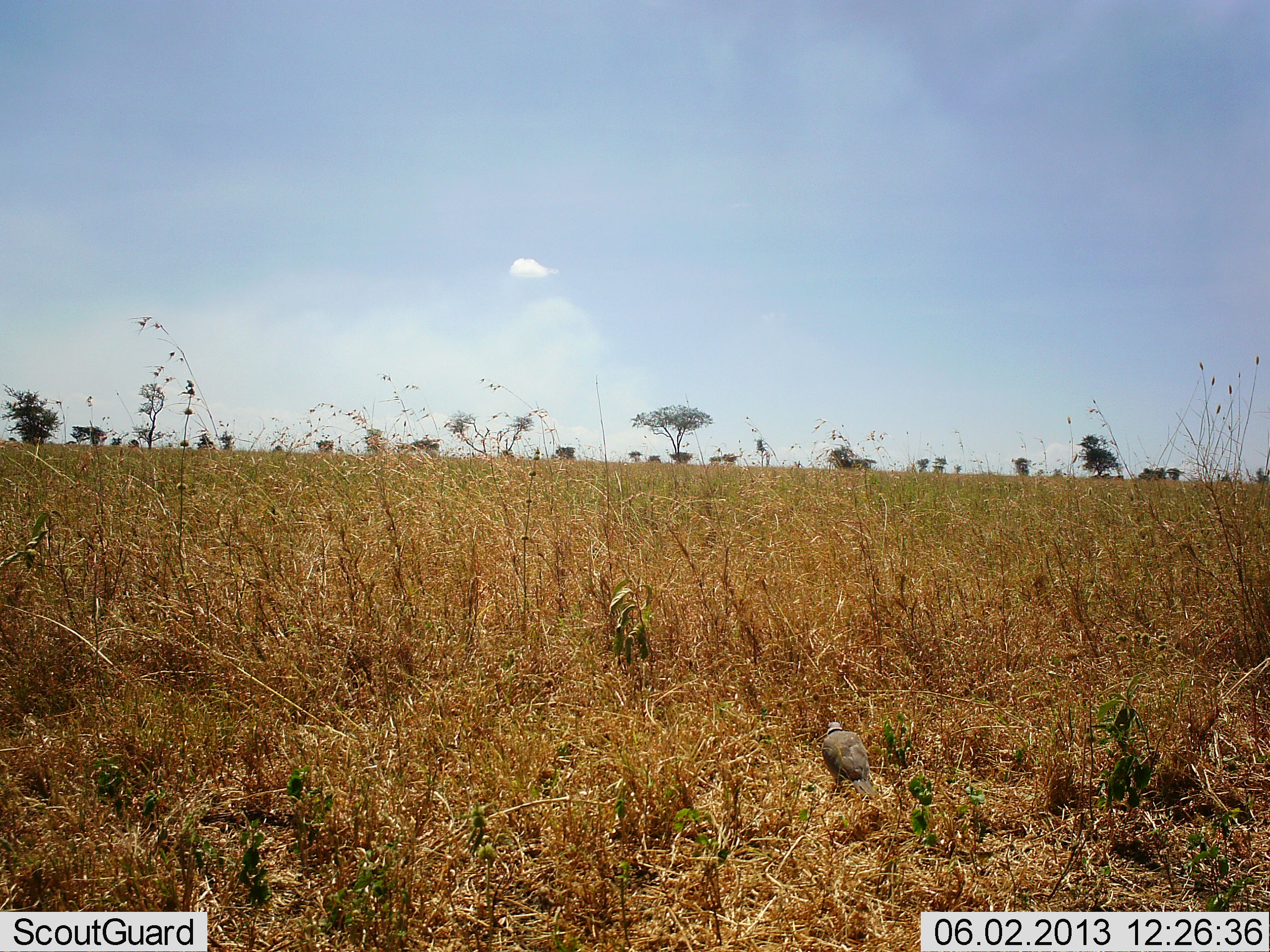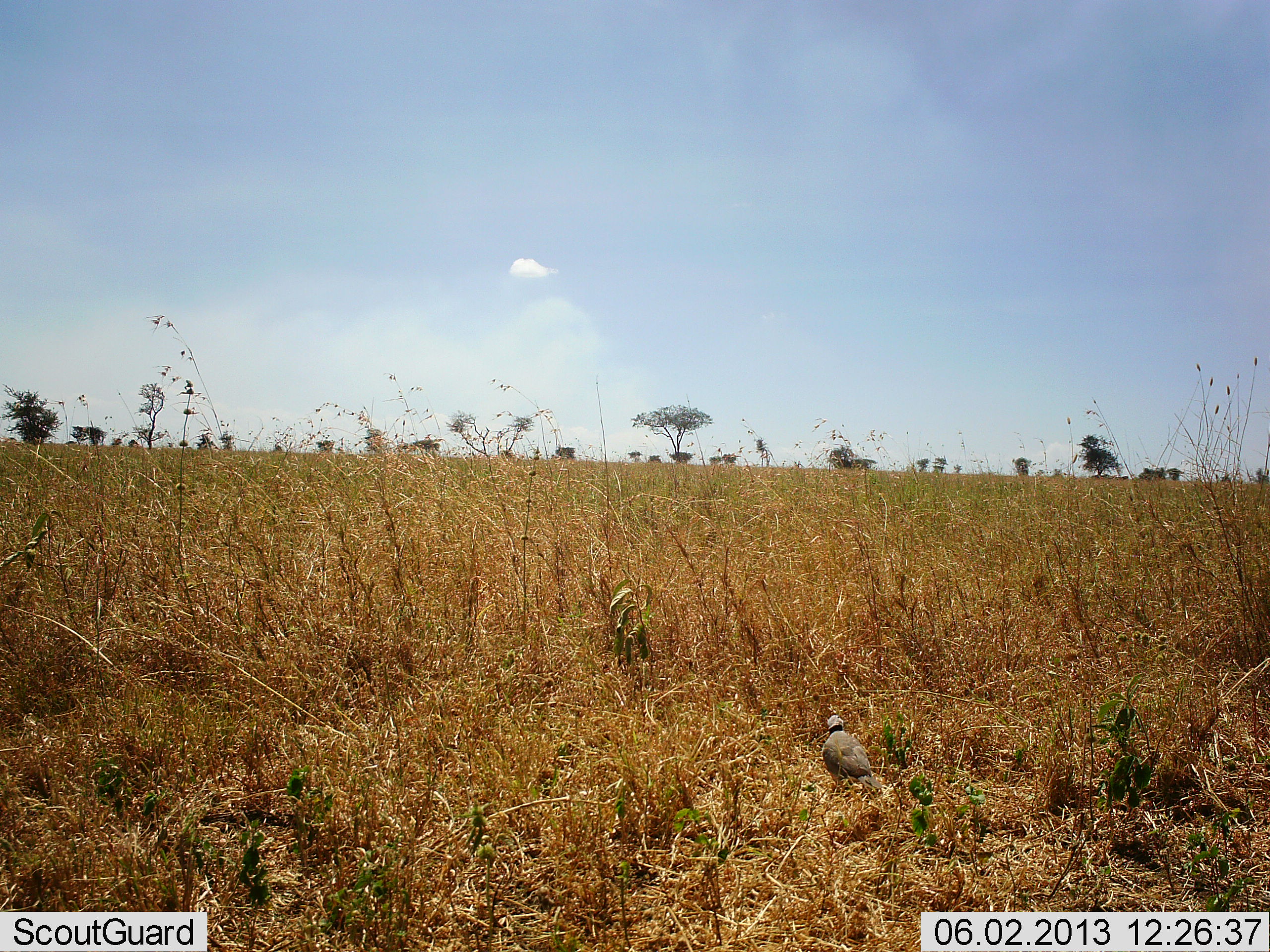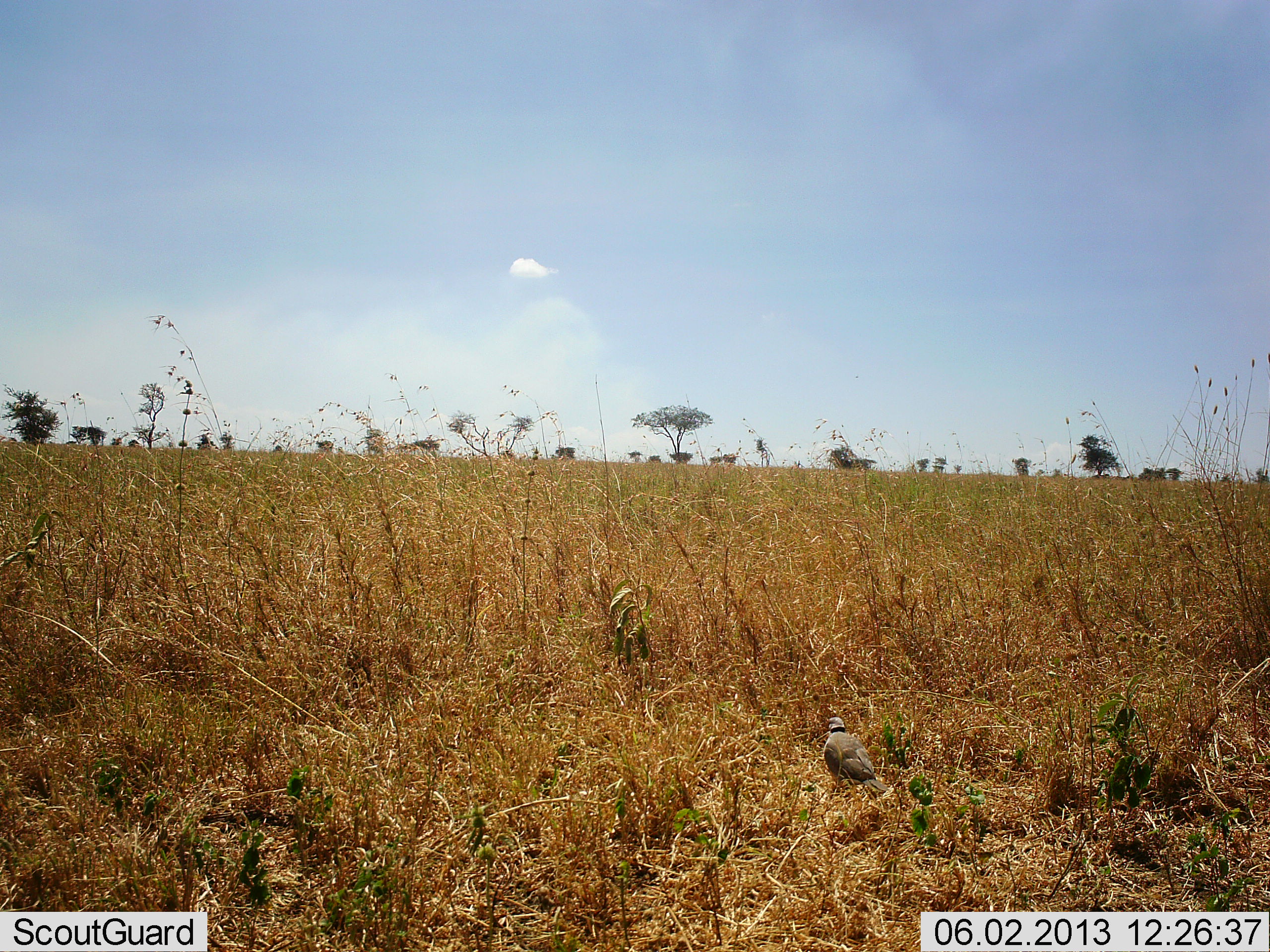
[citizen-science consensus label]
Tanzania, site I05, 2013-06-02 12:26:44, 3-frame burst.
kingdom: Animalia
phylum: Chordata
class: Aves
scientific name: Aves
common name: bird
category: otherbird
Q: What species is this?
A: Otherbird (bird) (Aves).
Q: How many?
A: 1.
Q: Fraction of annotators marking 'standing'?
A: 80%.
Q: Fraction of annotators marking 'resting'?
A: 0%.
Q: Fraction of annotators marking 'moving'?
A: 0%.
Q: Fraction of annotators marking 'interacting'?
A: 0%.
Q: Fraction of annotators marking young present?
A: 0%.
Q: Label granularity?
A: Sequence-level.